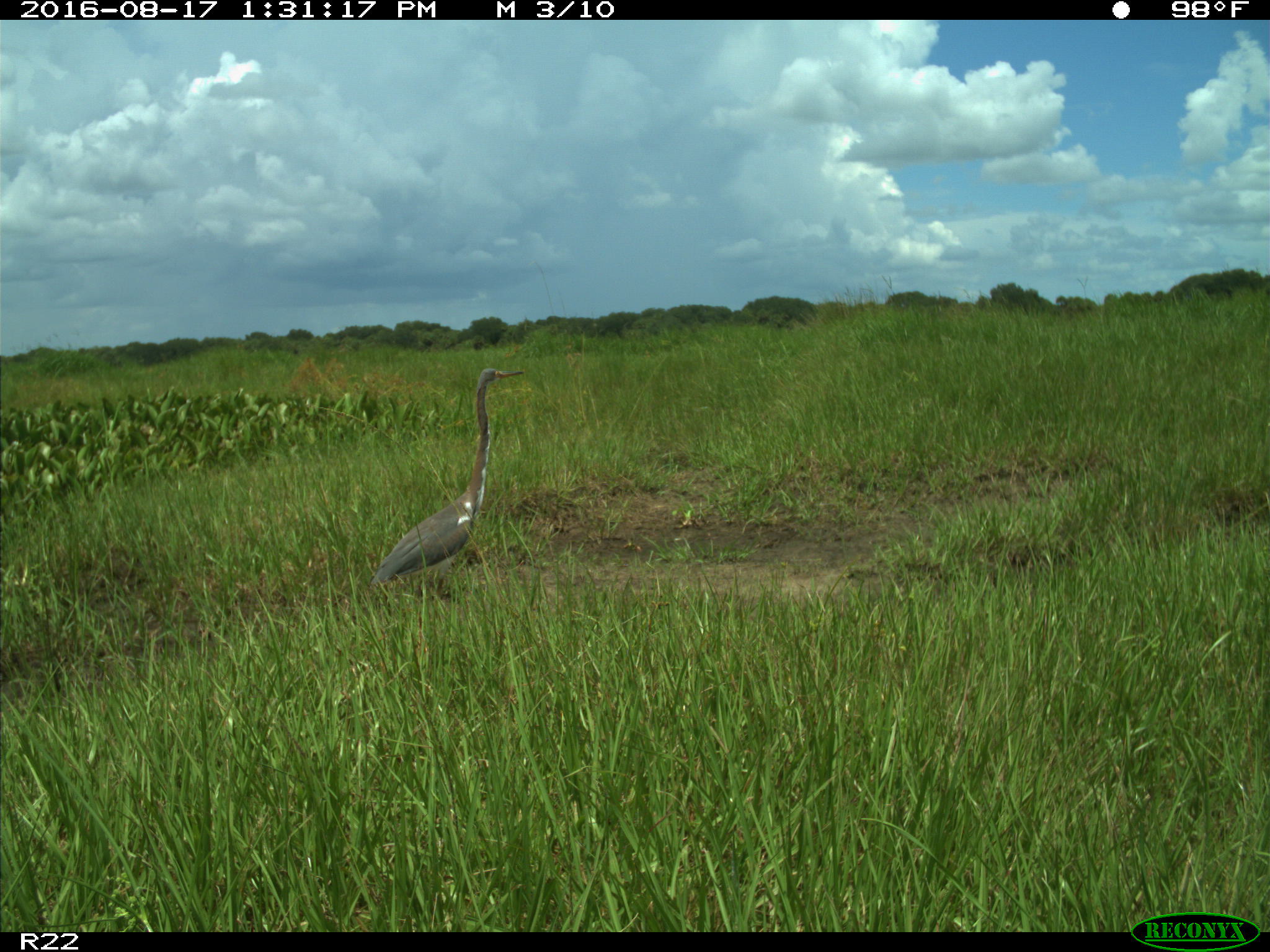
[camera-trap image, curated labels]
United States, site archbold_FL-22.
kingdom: Animalia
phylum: Chordata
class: Aves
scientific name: Aves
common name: birds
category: unidentified bird